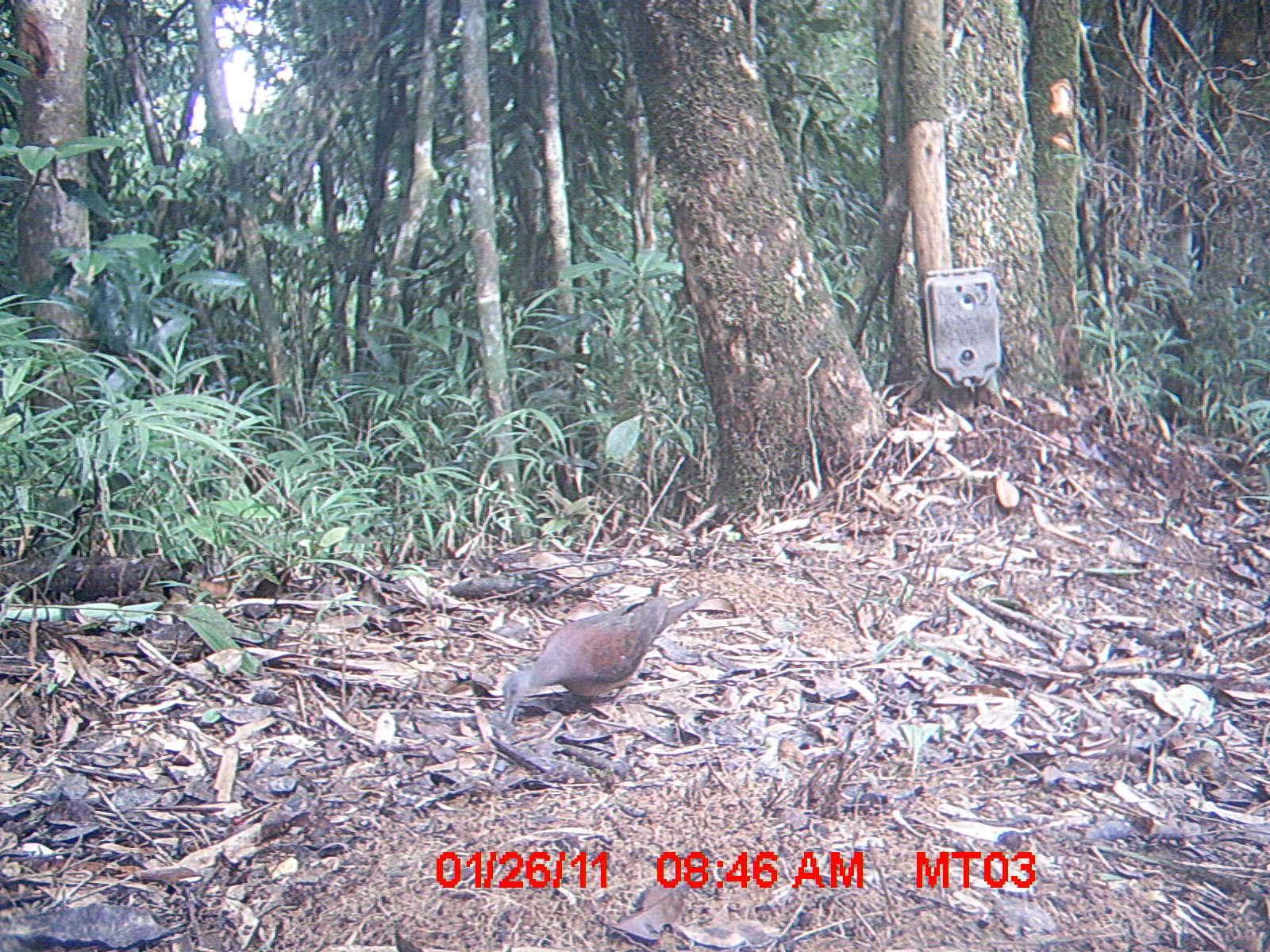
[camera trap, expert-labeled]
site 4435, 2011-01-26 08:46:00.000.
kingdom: Animalia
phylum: Chordata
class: Aves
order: Columbiformes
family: Columbidae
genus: Streptopelia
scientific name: Streptopelia picturata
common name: malagasy turtle dove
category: nesoenas picturata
Nesoenas picturata (malagasy turtle dove) (Streptopelia picturata), count 1.